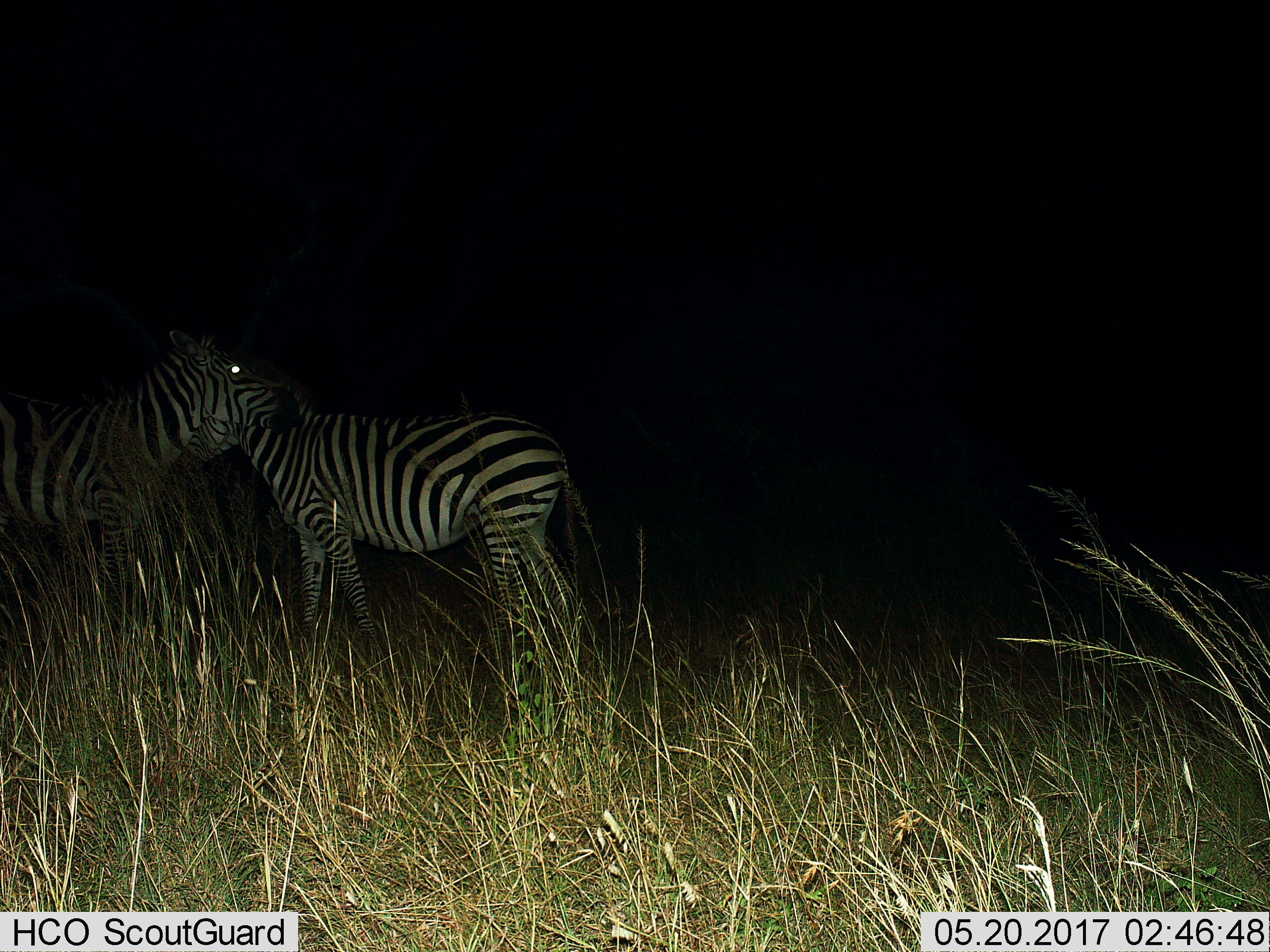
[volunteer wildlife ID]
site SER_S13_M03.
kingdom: Animalia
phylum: Chordata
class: Mammalia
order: Perissodactyla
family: Equidae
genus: Equus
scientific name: Equus quagga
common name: plains zebra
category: zebraplains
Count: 2.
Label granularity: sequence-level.